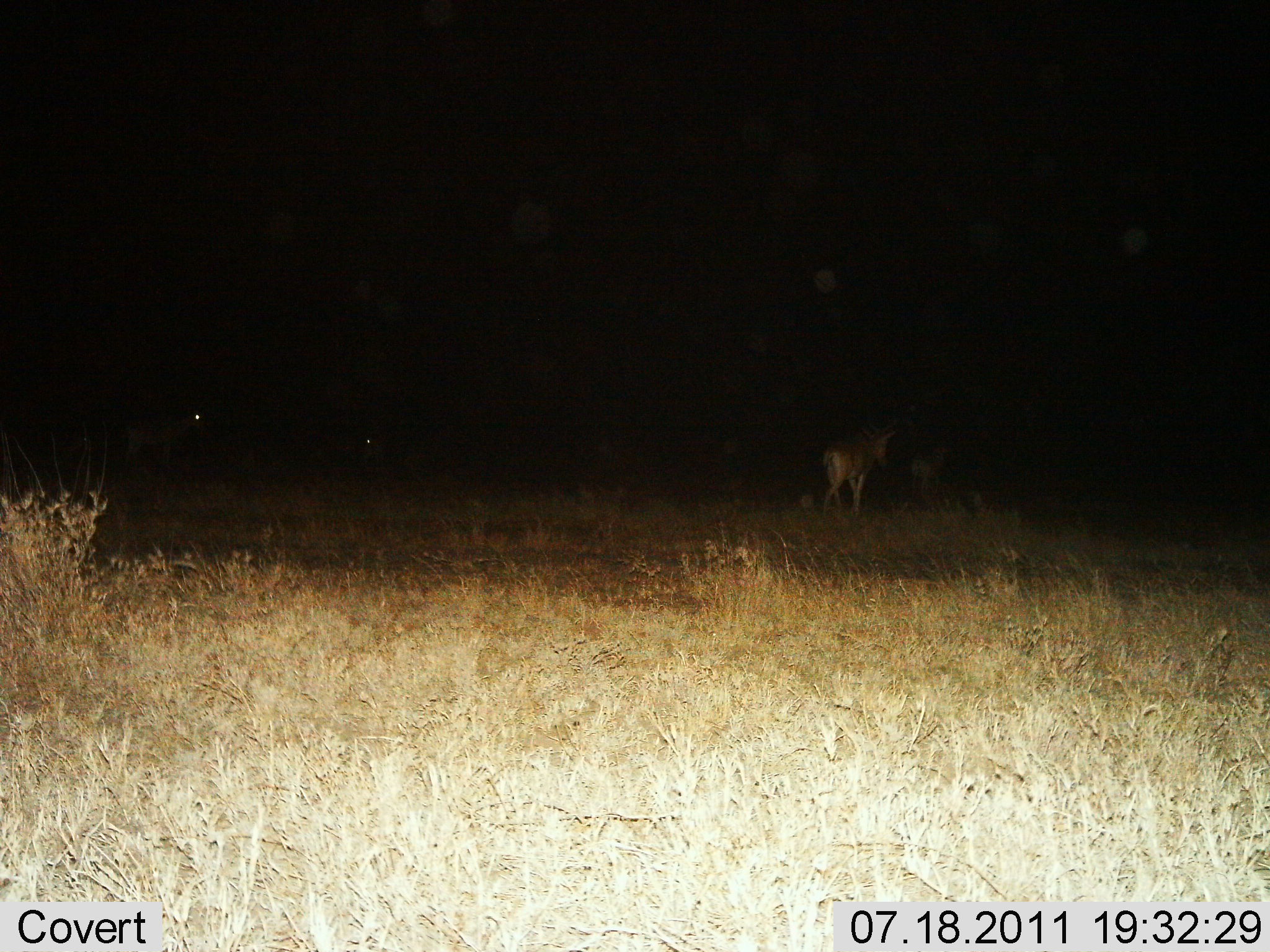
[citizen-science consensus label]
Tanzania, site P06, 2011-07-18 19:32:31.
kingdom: Animalia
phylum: Chordata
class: Mammalia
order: Artiodactyla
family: Bovidae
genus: Alcelaphus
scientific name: Alcelaphus buselaphus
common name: hartebeest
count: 3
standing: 14%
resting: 0%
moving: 100%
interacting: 0%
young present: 0%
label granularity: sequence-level